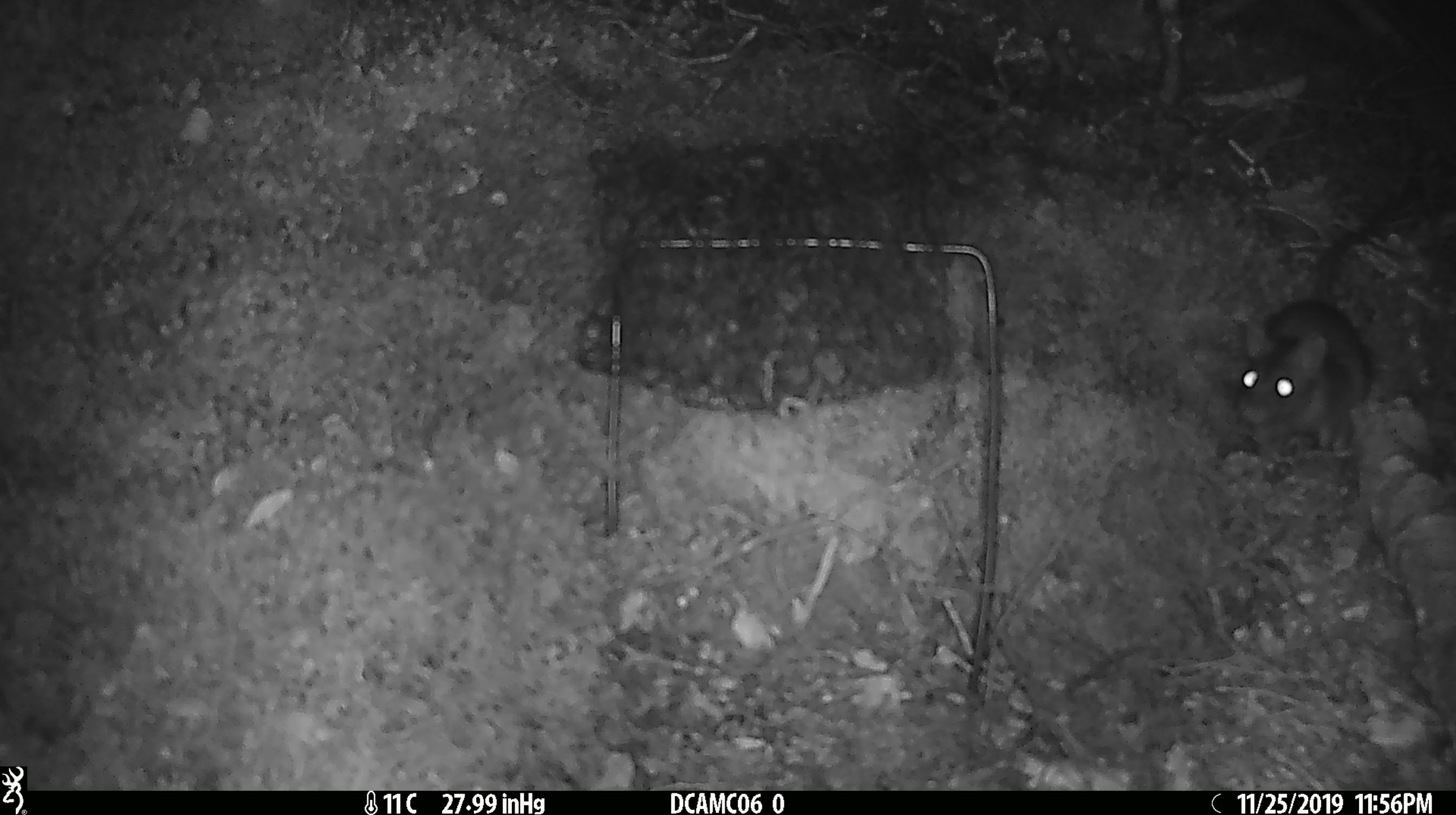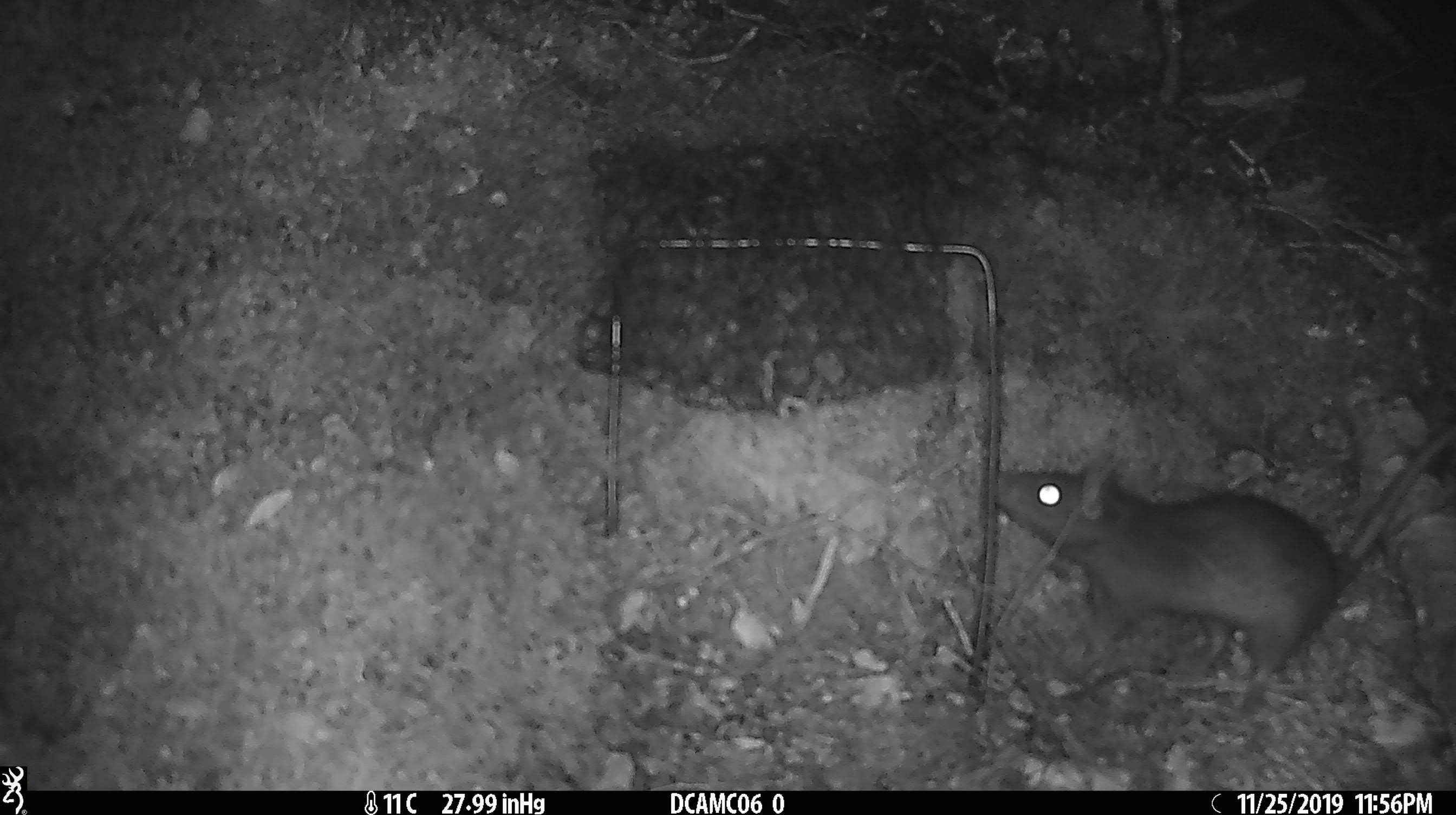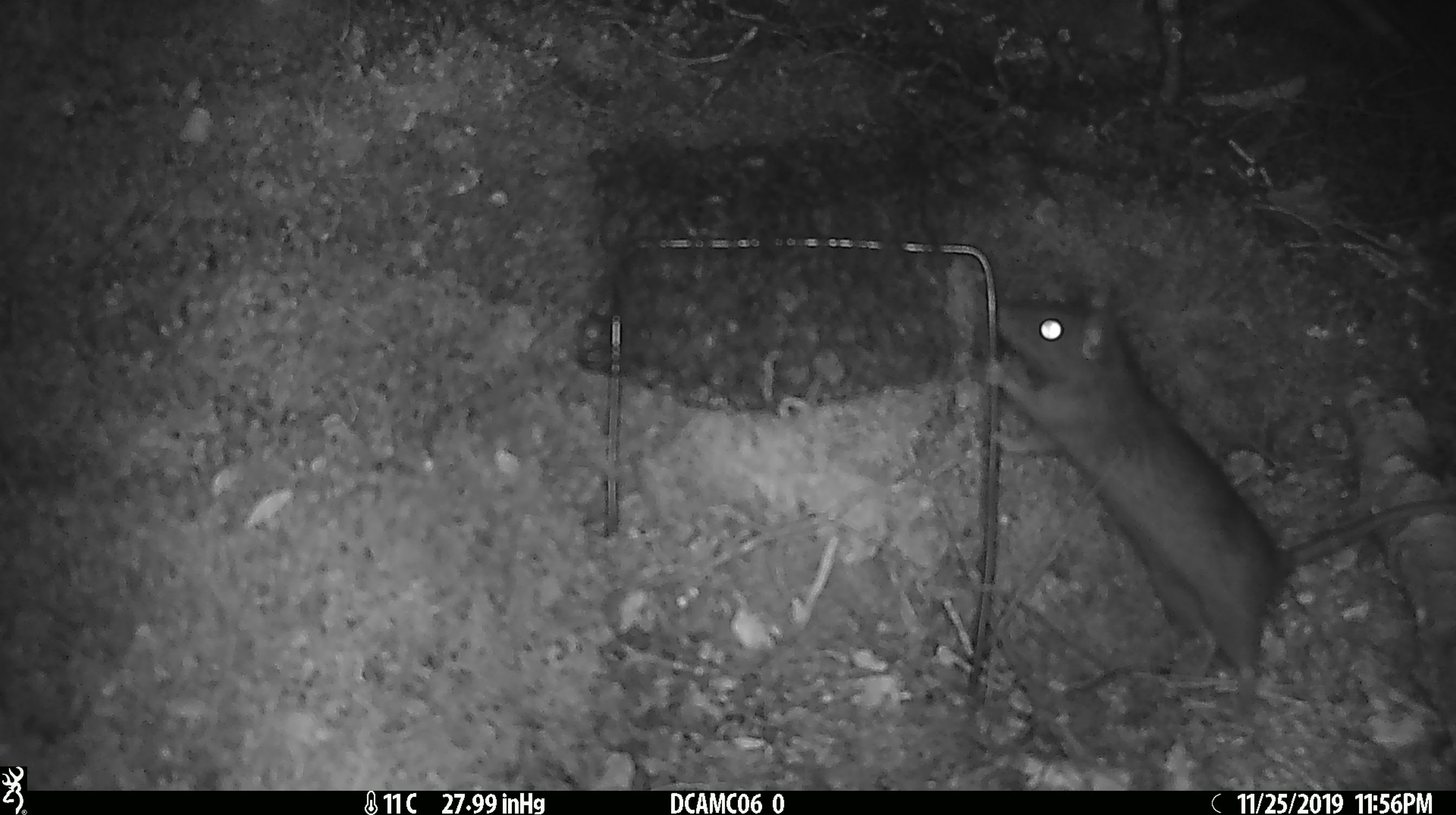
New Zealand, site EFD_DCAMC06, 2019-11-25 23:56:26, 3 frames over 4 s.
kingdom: Animalia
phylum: Chordata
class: Mammalia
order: Rodentia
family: Muridae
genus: Rattus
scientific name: Rattus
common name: rat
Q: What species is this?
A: Rat (Rattus).